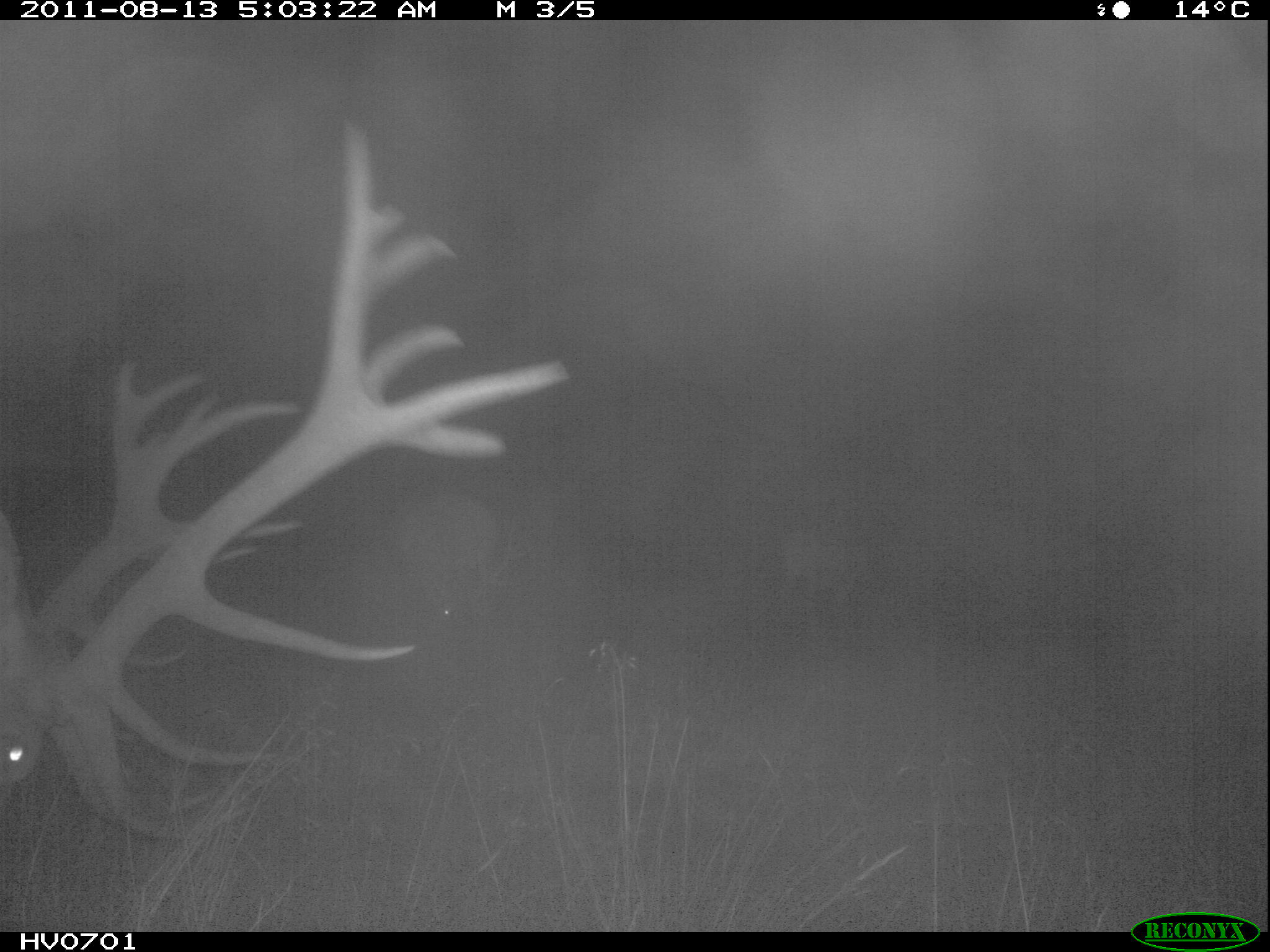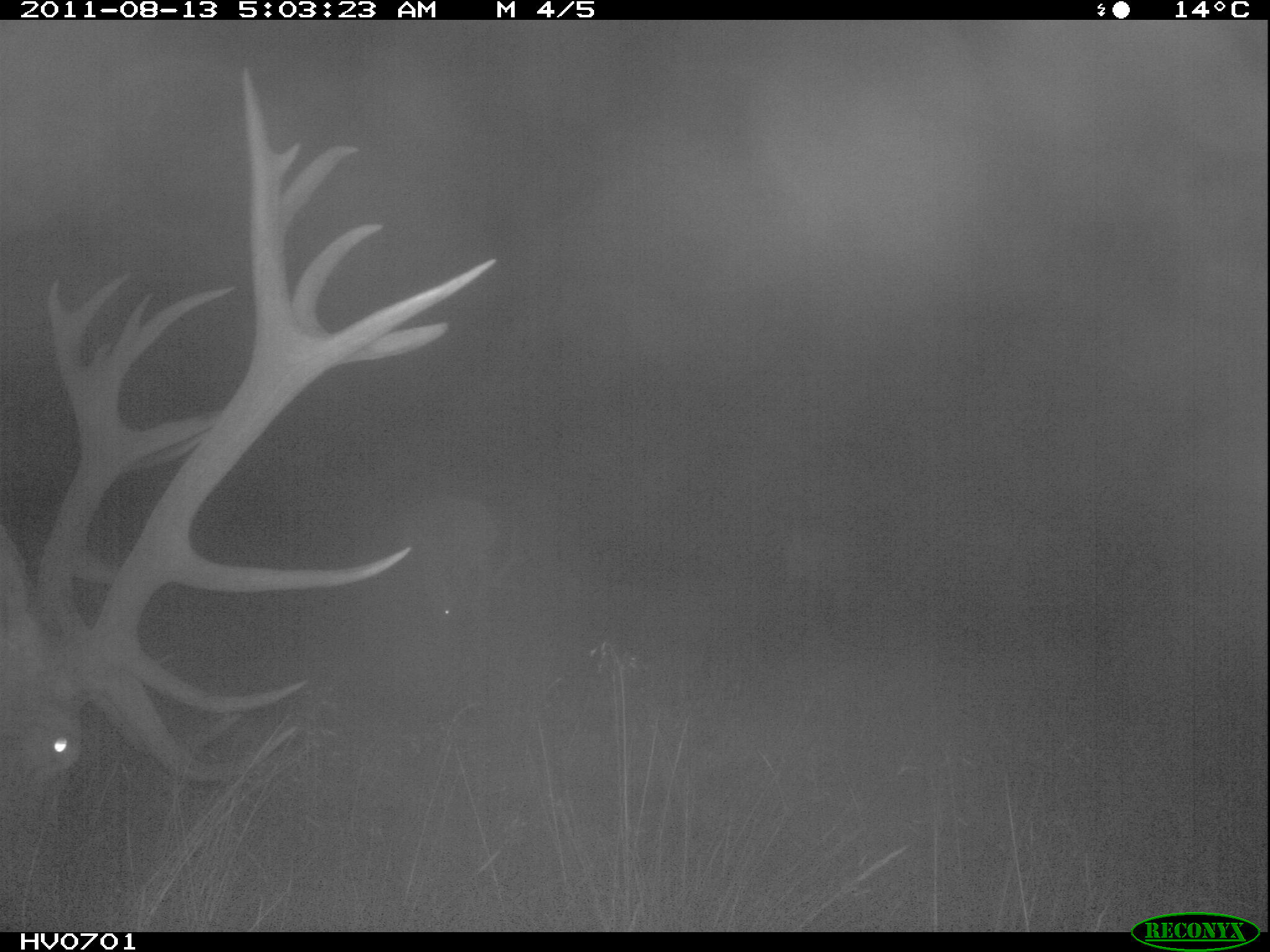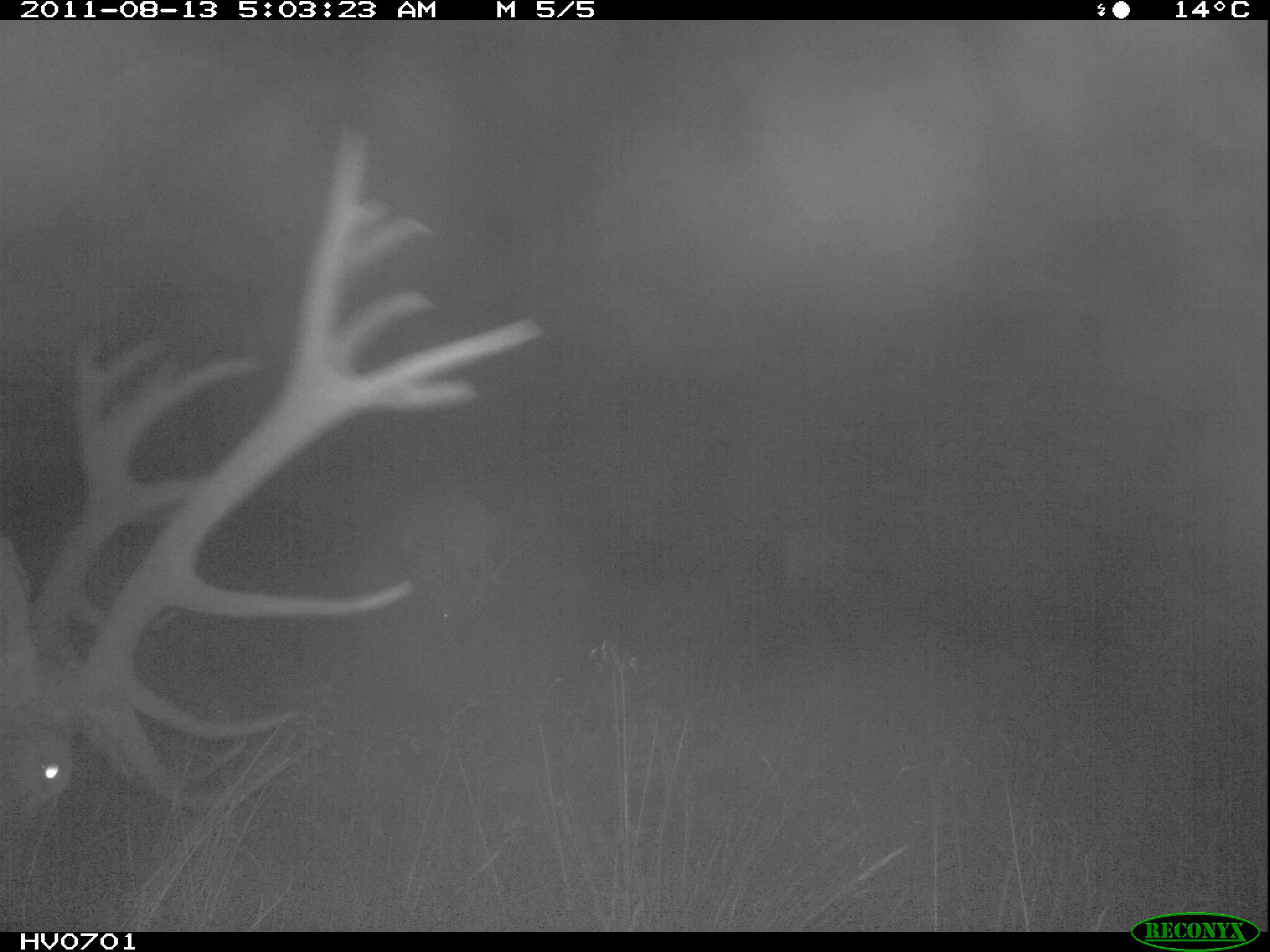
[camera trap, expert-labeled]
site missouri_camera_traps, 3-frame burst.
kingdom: Animalia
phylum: Chordata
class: Mammalia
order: Artiodactyla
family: Cervidae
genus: Cervus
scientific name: Cervus elaphus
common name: red deer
Red deer (Cervus elaphus). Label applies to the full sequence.